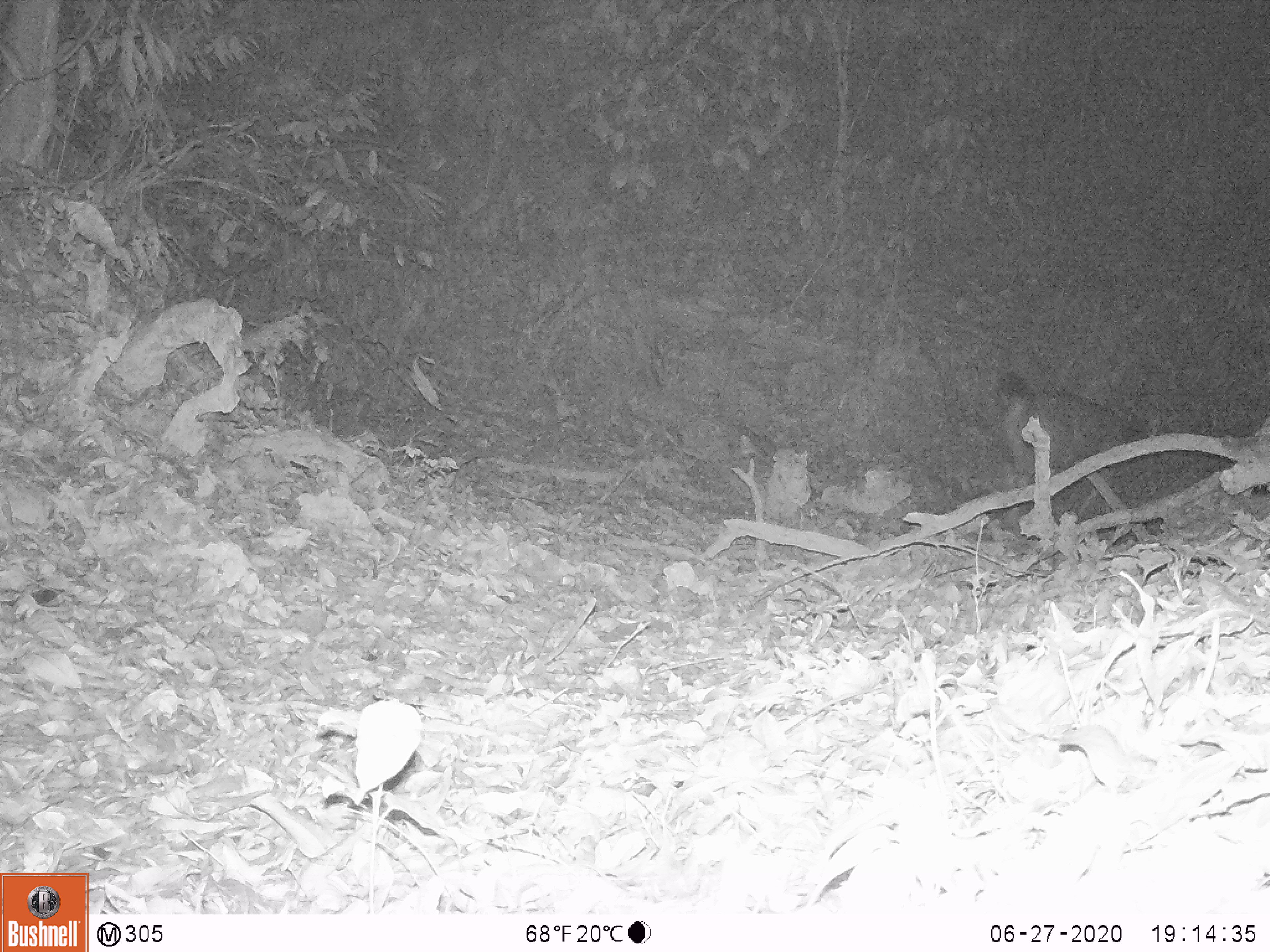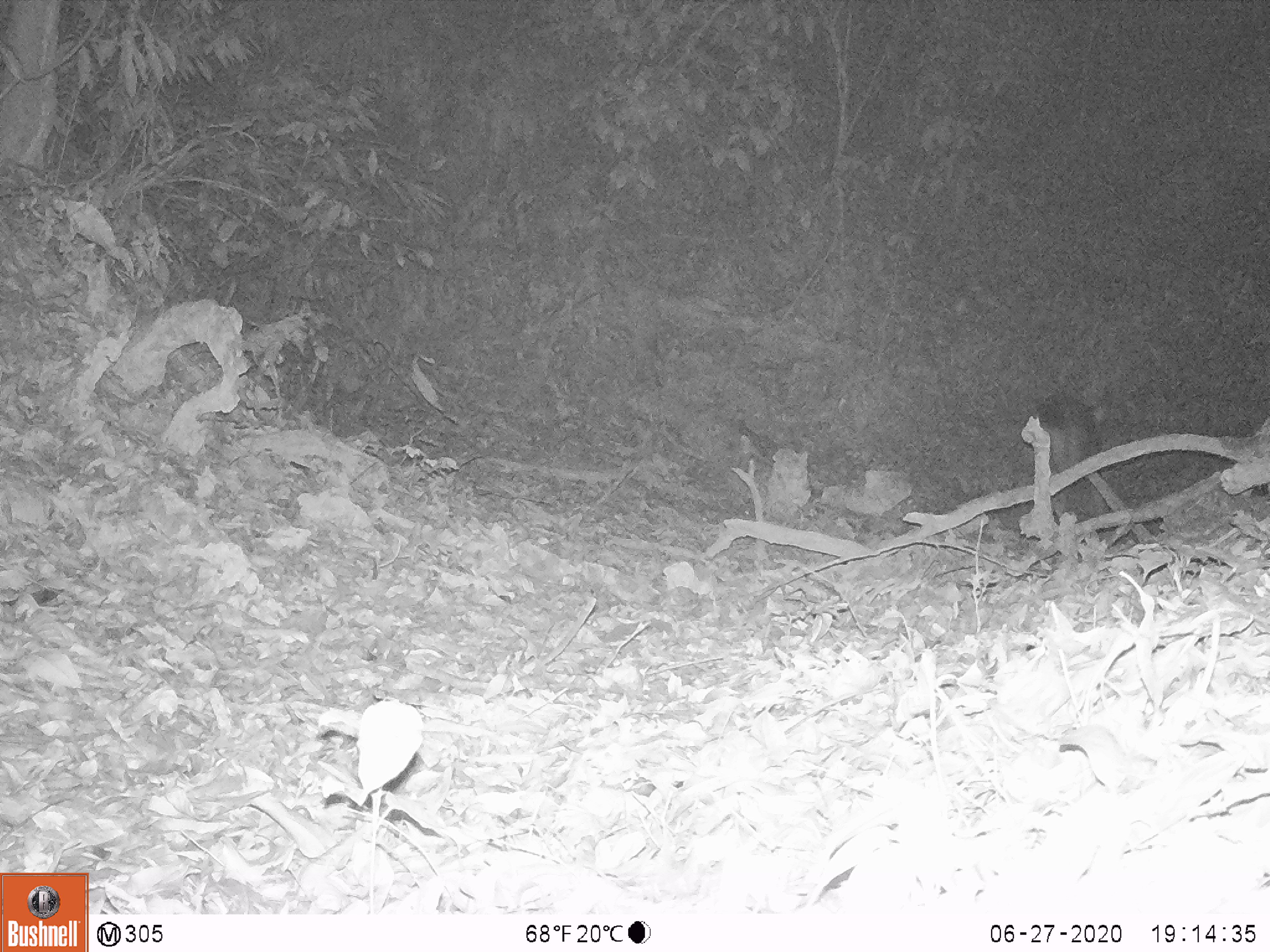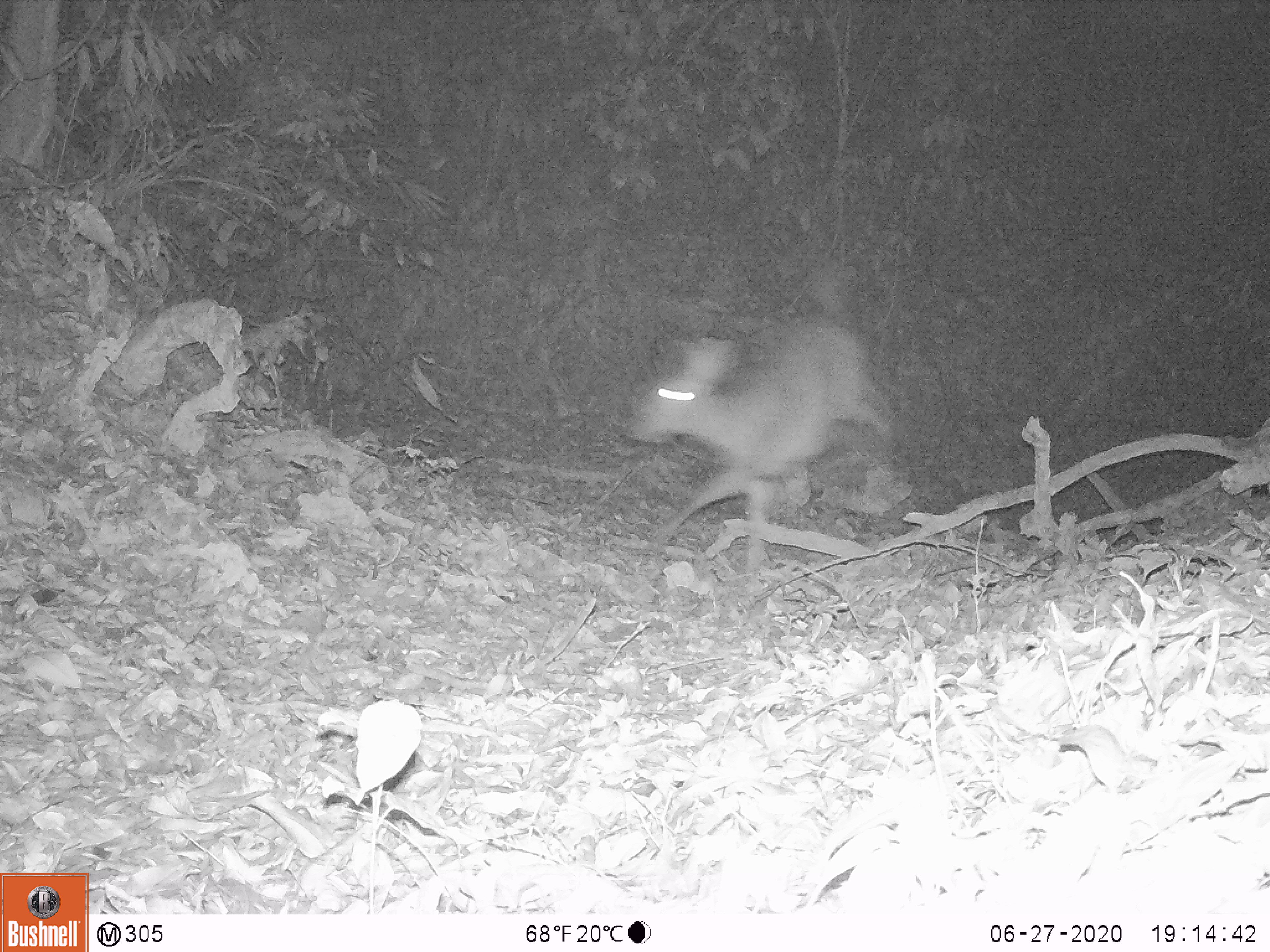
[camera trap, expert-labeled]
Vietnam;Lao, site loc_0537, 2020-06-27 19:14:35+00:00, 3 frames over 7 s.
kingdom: Animalia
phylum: Chordata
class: Mammalia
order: Artiodactyla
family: Cervidae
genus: Rusa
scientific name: Rusa unicolor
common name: sambar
Sambar (Rusa unicolor). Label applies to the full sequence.